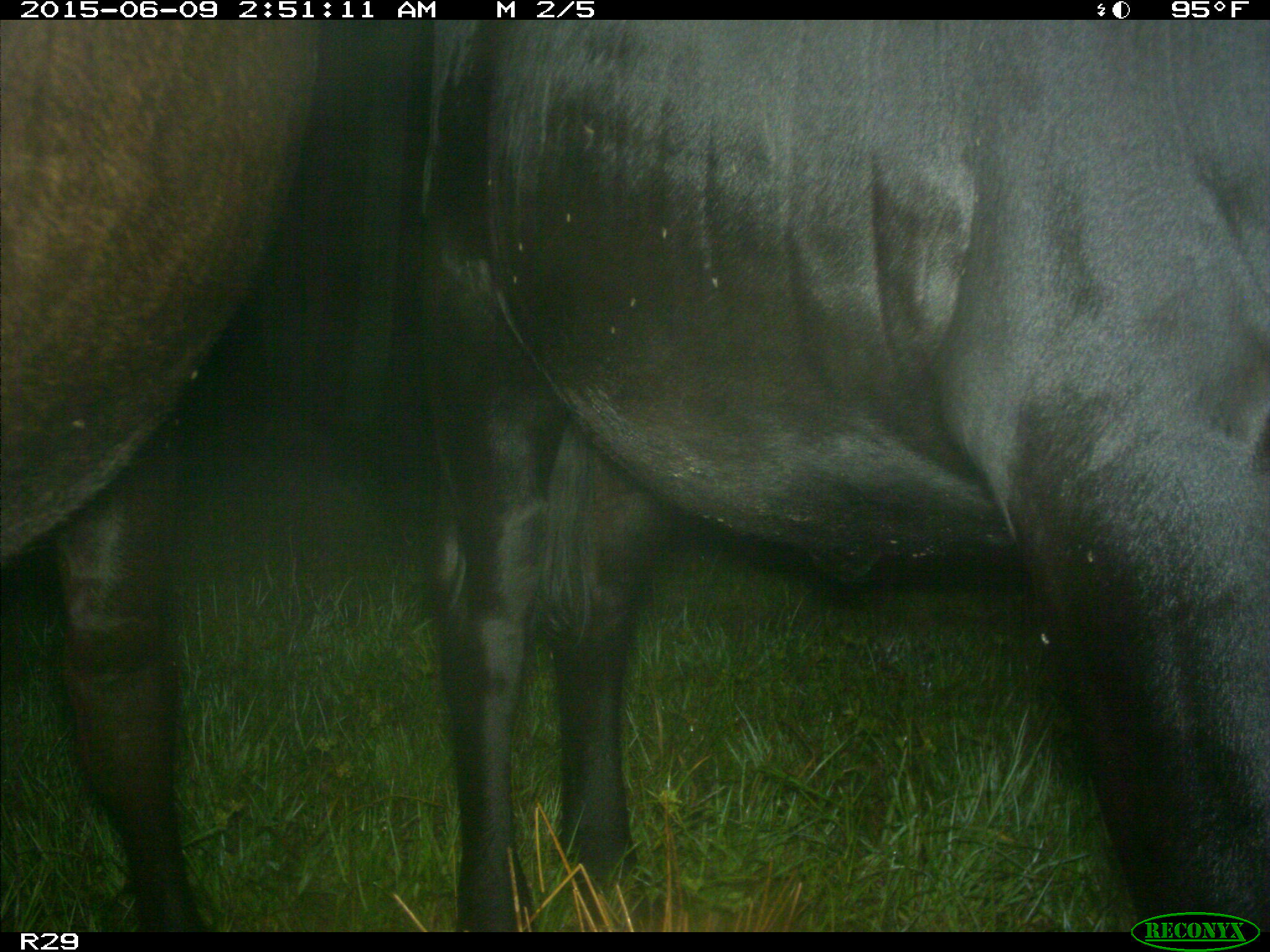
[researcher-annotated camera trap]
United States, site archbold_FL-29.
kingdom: Animalia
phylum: Chordata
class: Mammalia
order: Artiodactyla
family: Bovidae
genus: Bos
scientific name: Bos taurus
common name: domestic cow